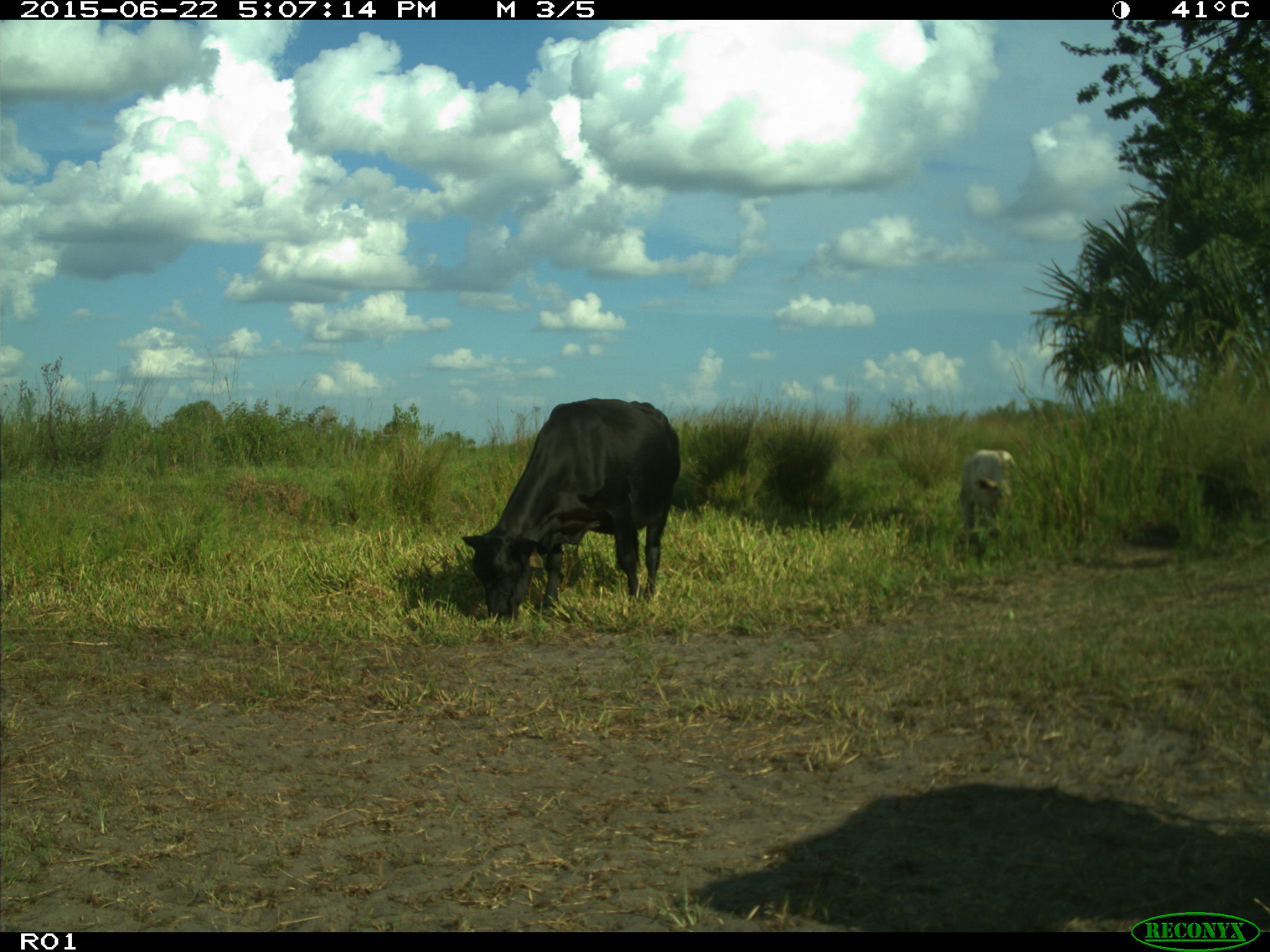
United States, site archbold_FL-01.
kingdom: Animalia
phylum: Chordata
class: Mammalia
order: Artiodactyla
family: Bovidae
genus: Bos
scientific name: Bos taurus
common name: domestic cow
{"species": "Bos taurus (domestic cow)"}